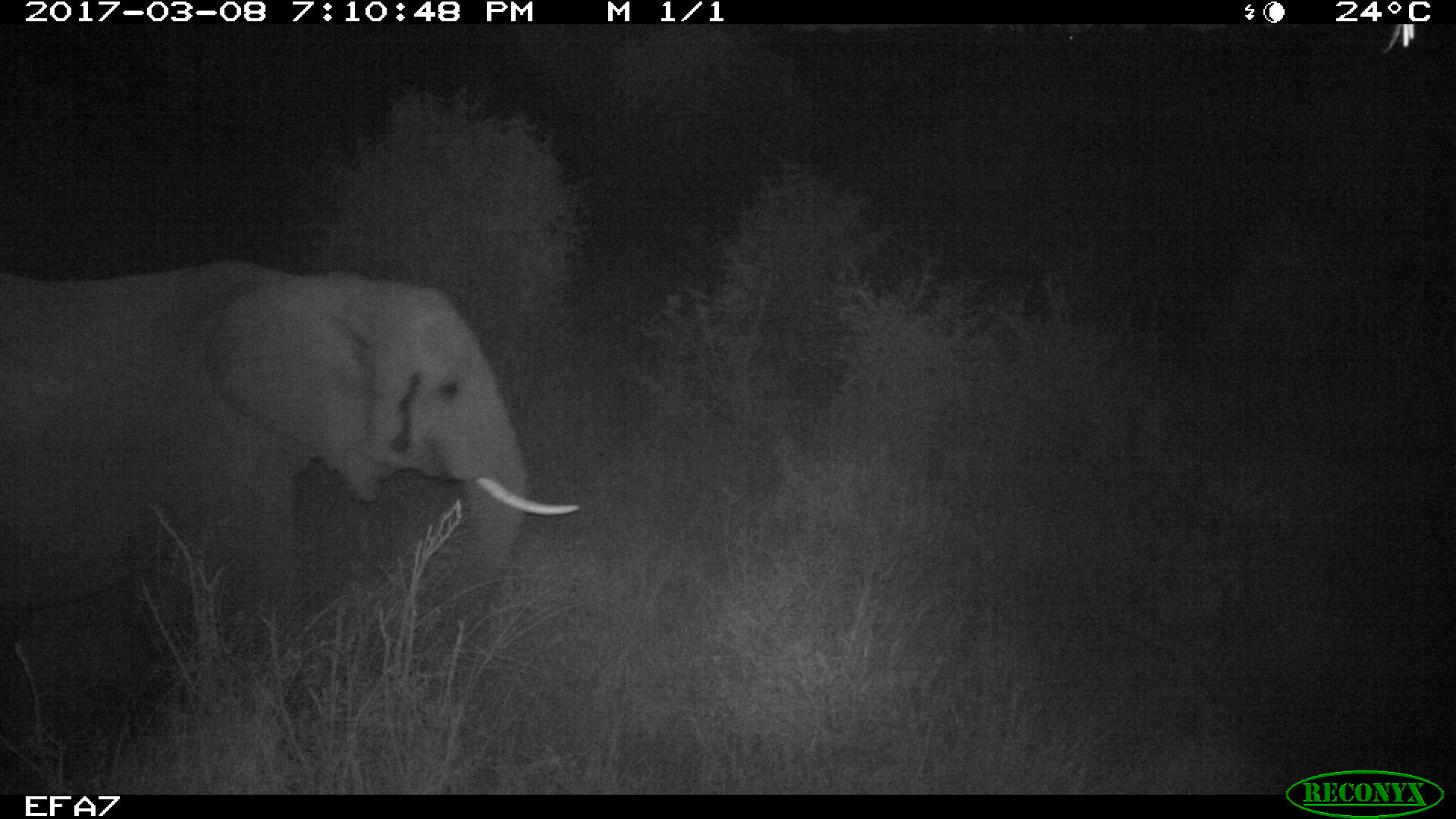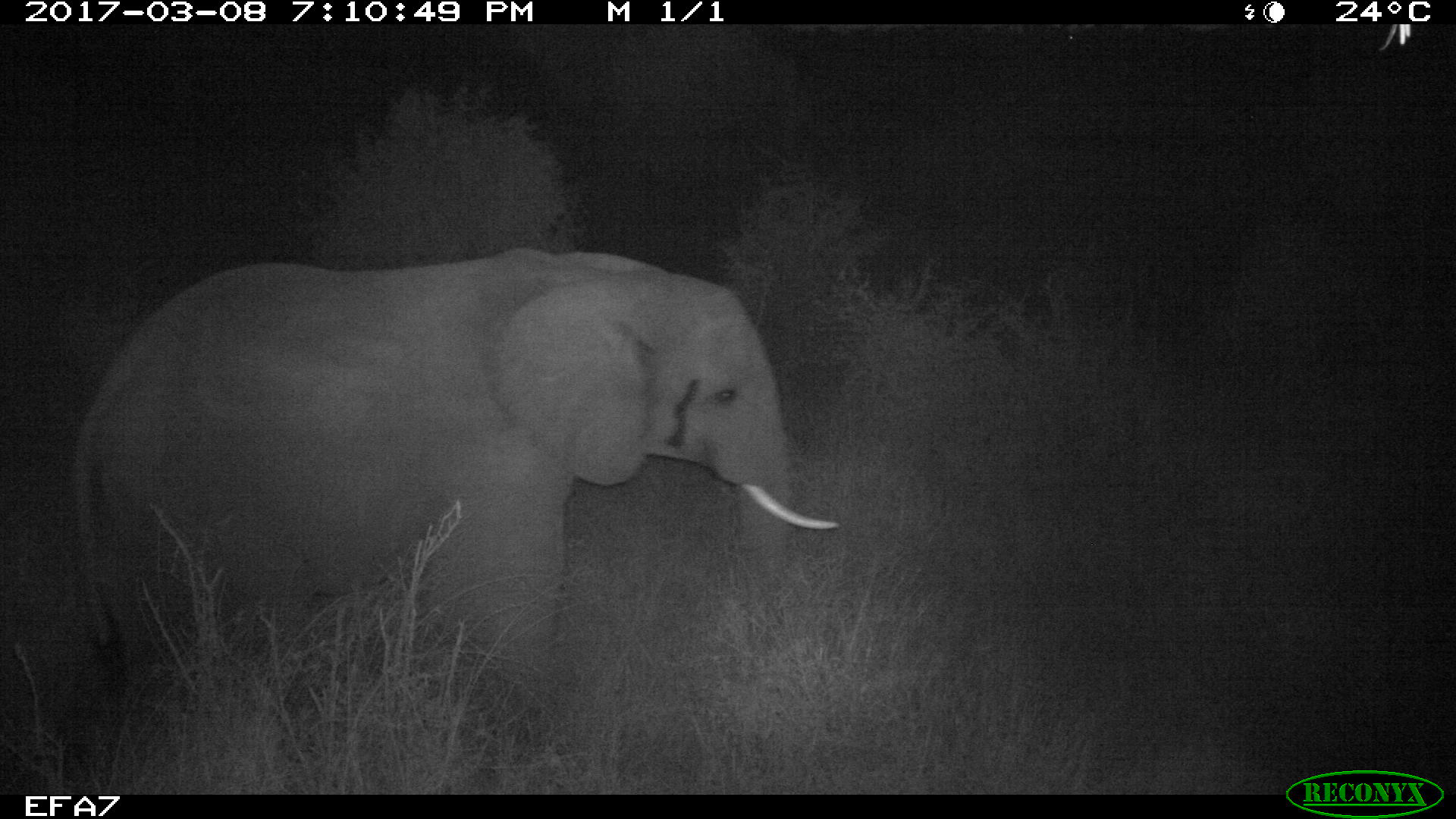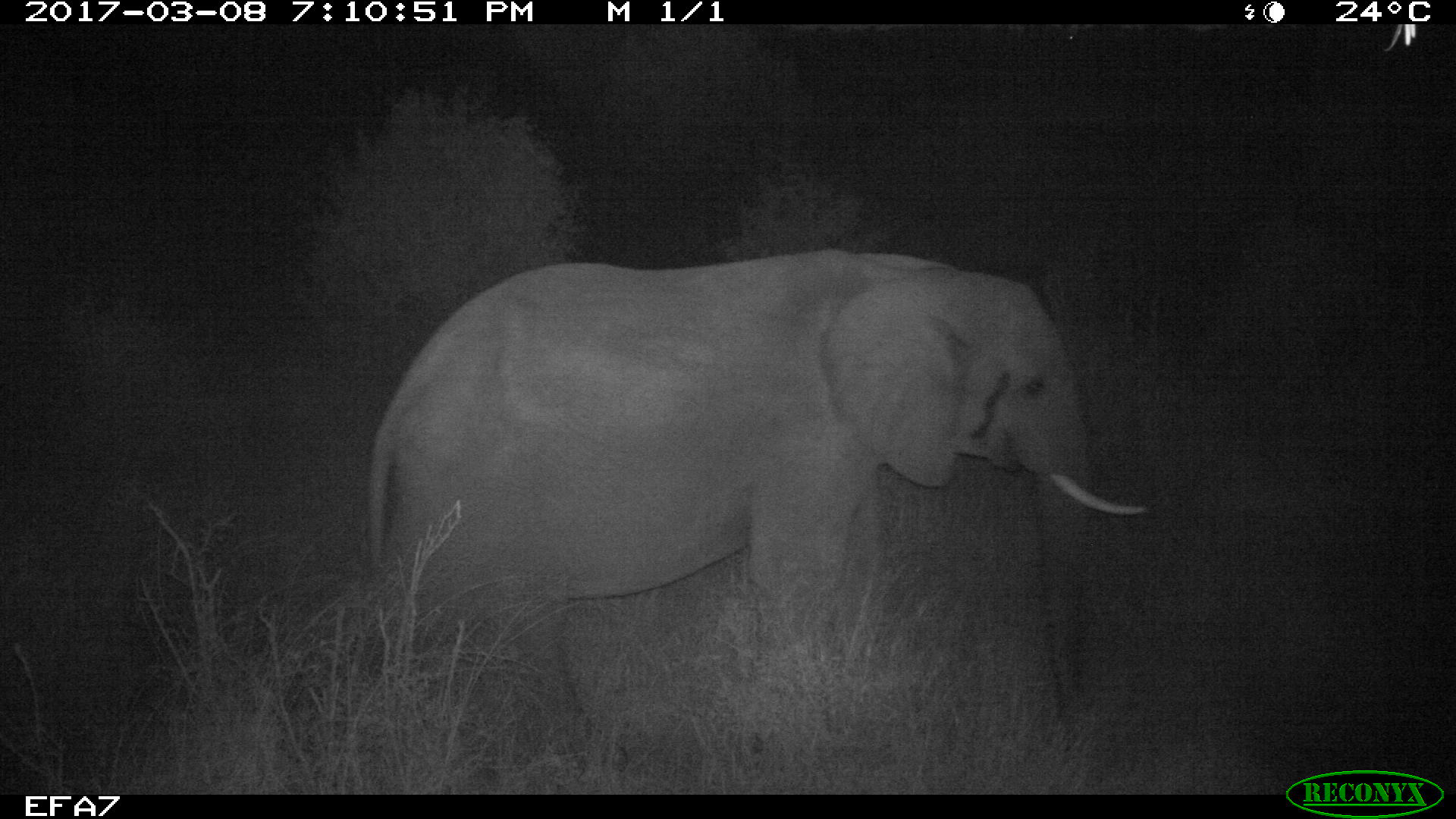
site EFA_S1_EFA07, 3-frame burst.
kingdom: Animalia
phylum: Chordata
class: Mammalia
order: Proboscidea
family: Elephantidae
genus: Loxodonta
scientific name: Loxodonta africana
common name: african bush elephant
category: elephant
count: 1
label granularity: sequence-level